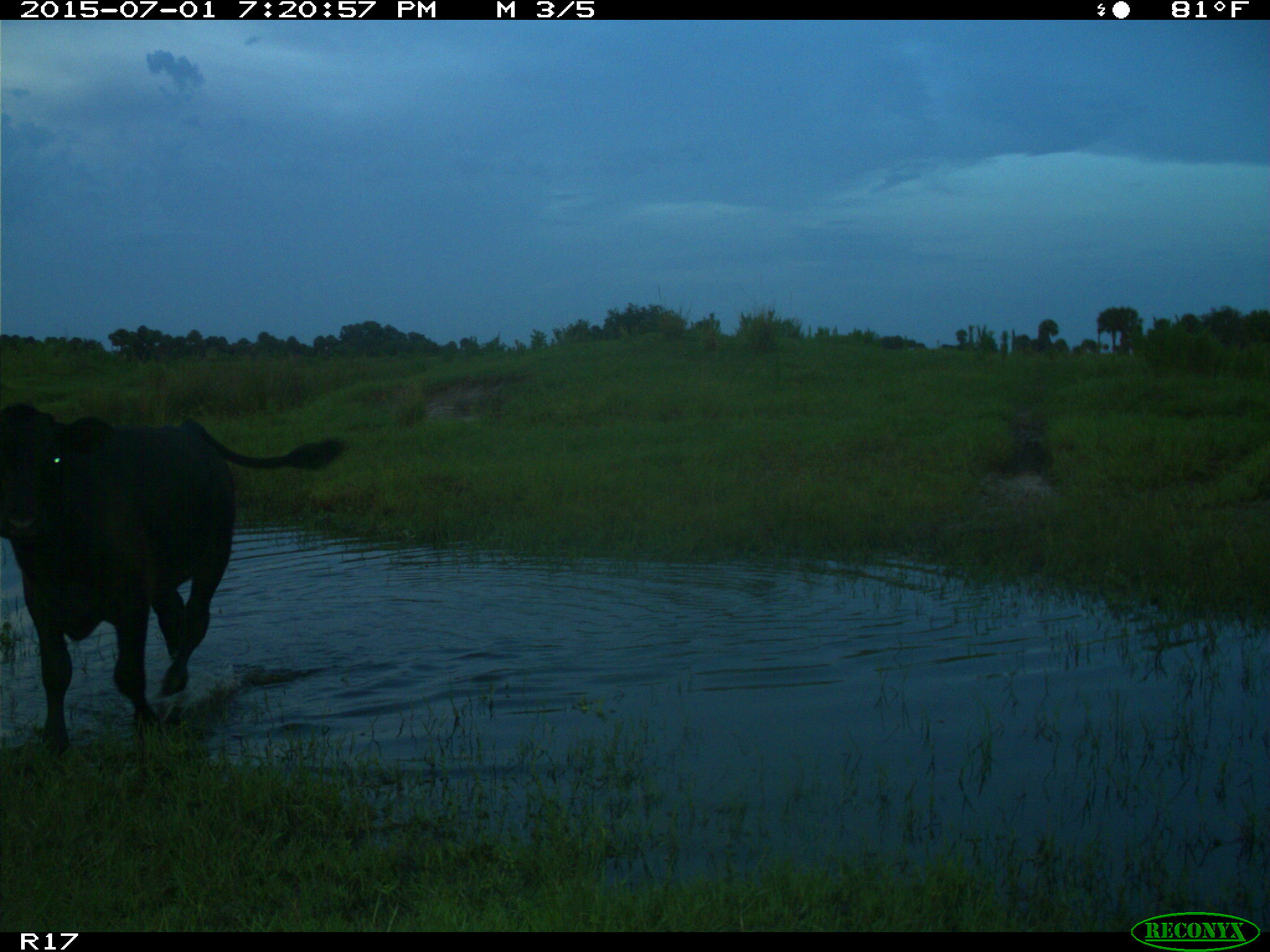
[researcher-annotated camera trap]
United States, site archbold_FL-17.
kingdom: Animalia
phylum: Chordata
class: Mammalia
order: Artiodactyla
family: Bovidae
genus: Bos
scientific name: Bos taurus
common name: domestic cow